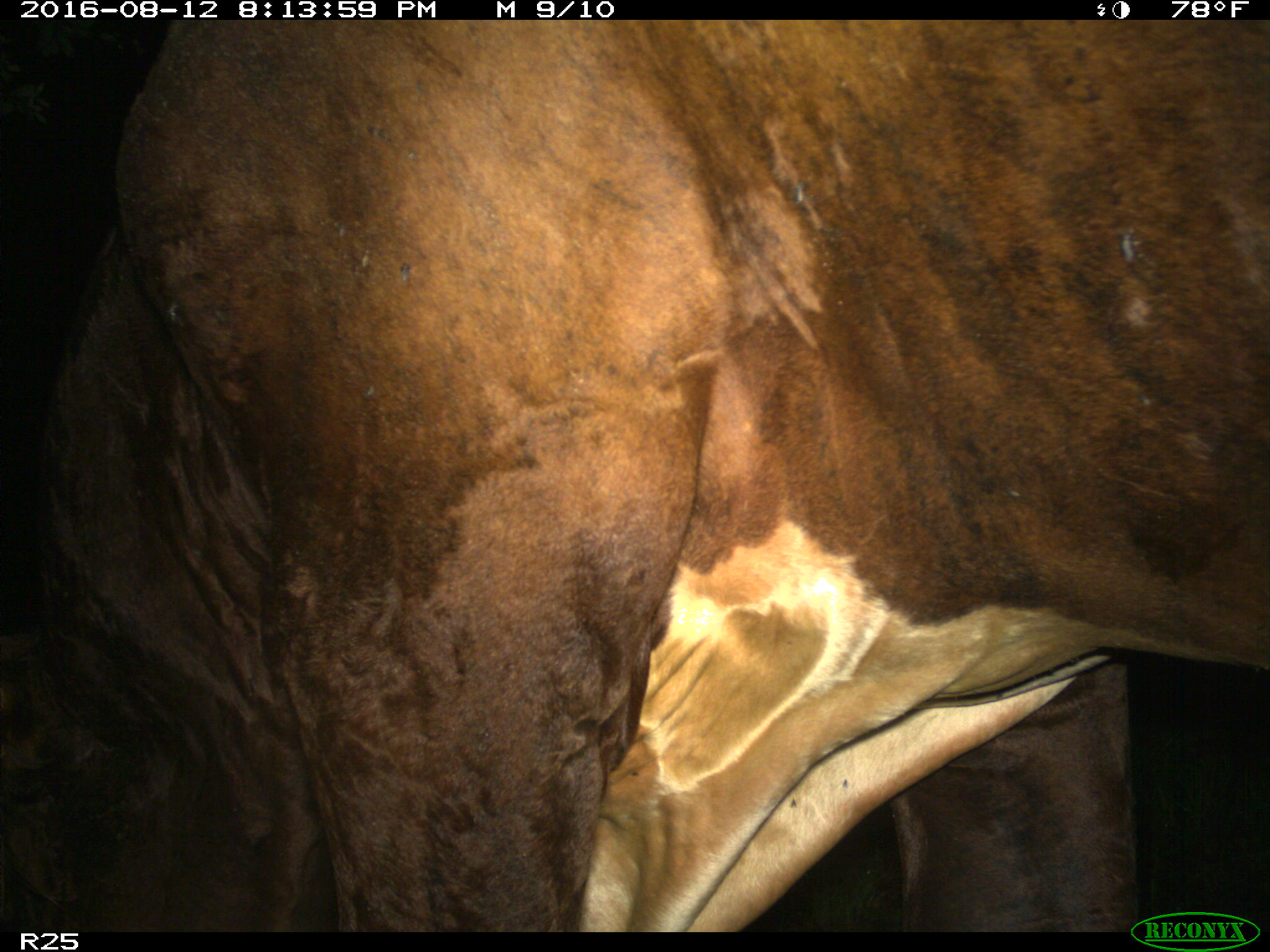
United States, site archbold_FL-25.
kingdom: Animalia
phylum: Chordata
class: Mammalia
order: Artiodactyla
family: Bovidae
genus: Bos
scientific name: Bos taurus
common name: domestic cow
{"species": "Bos taurus (domestic cow)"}